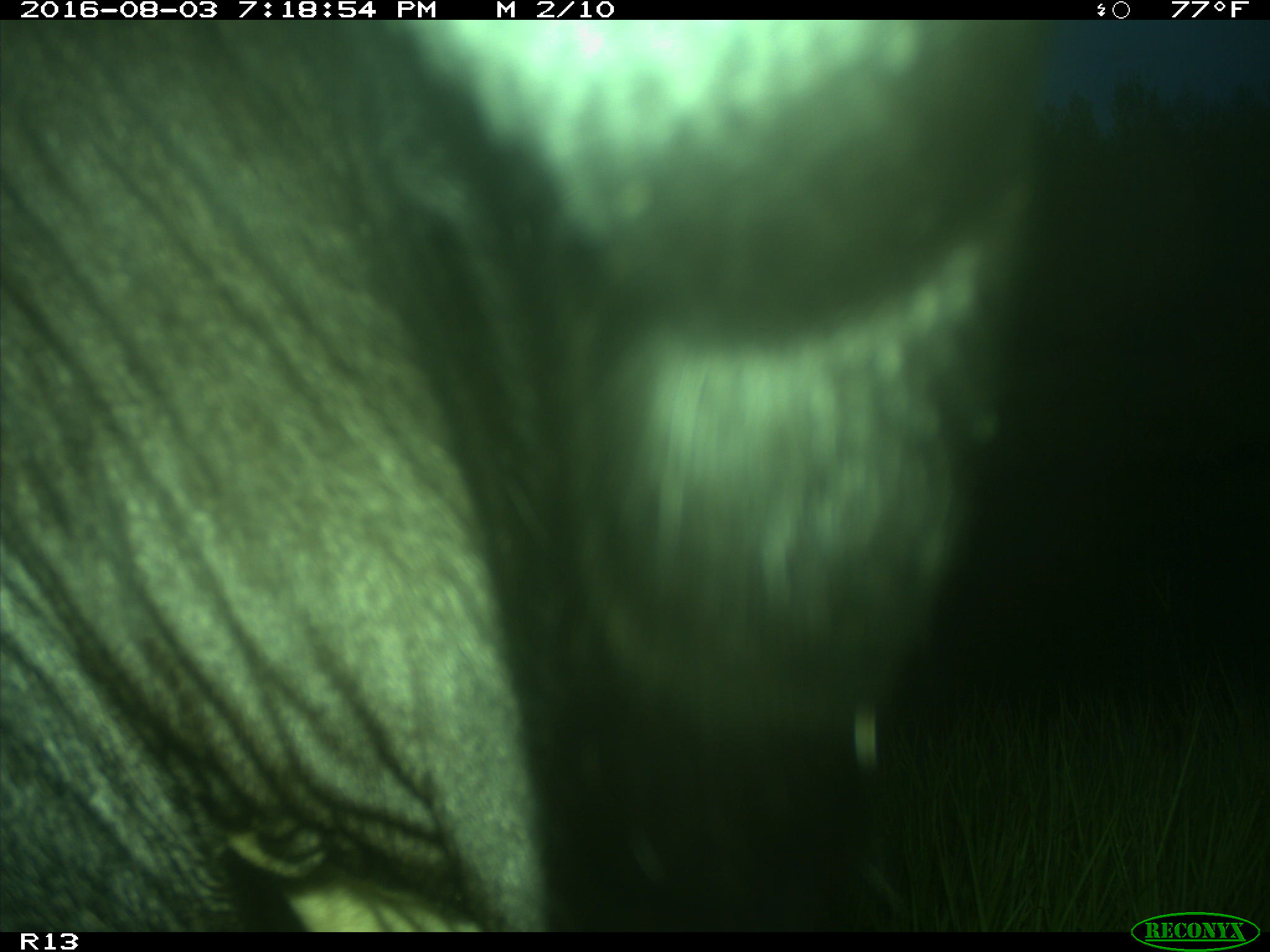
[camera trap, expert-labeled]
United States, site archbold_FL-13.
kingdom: Animalia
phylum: Chordata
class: Mammalia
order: Artiodactyla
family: Bovidae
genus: Bos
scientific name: Bos taurus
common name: domestic cow